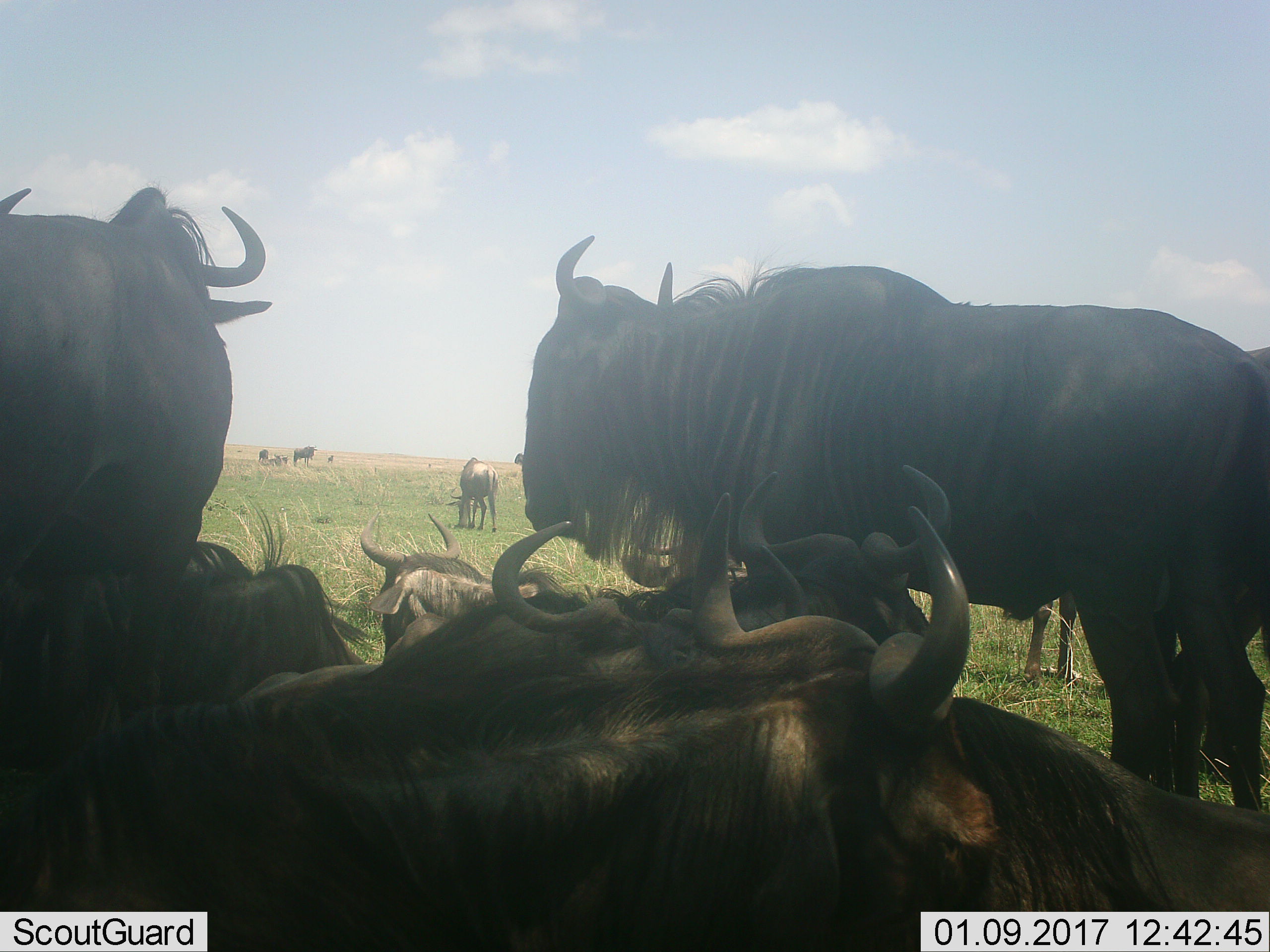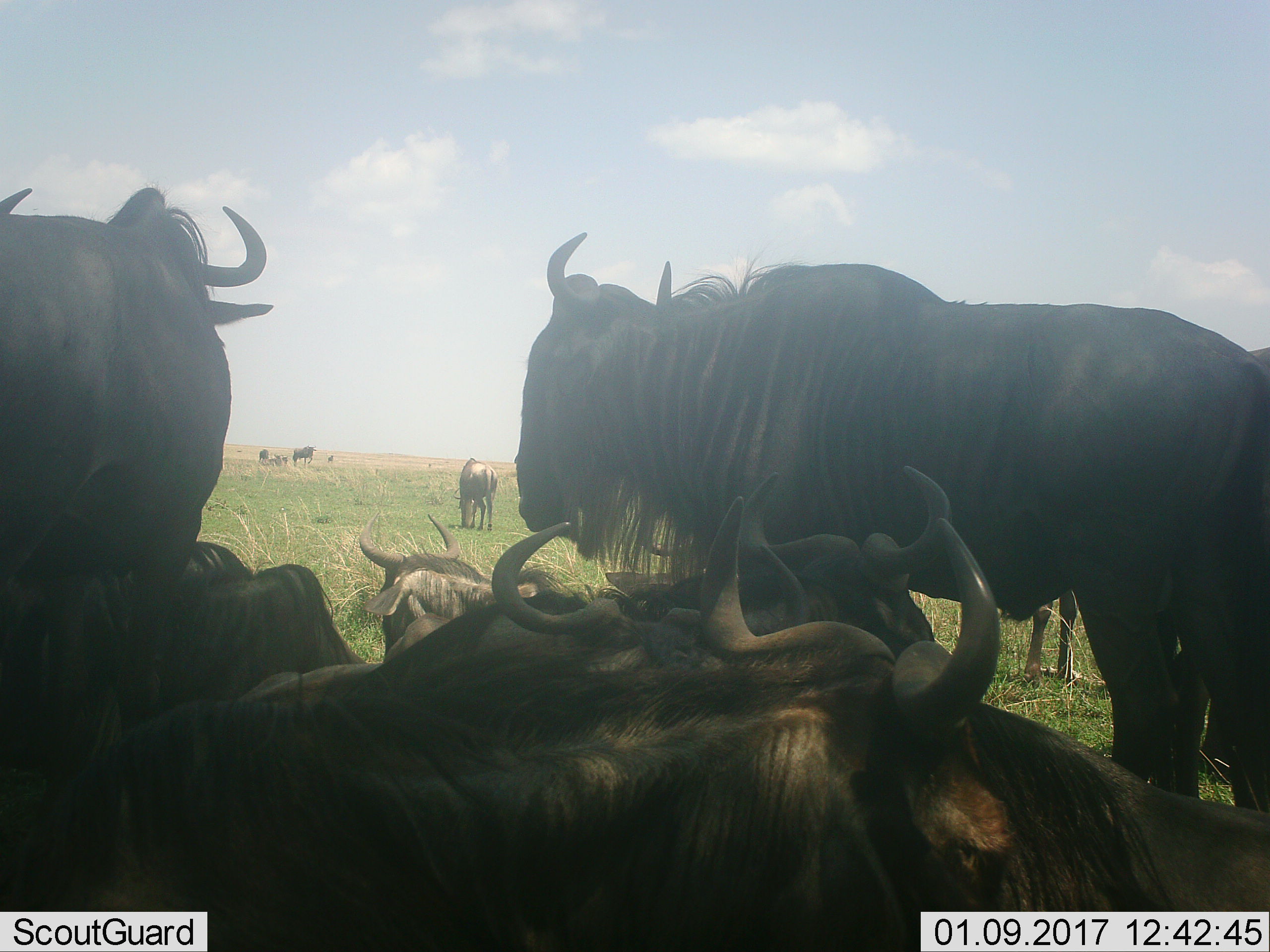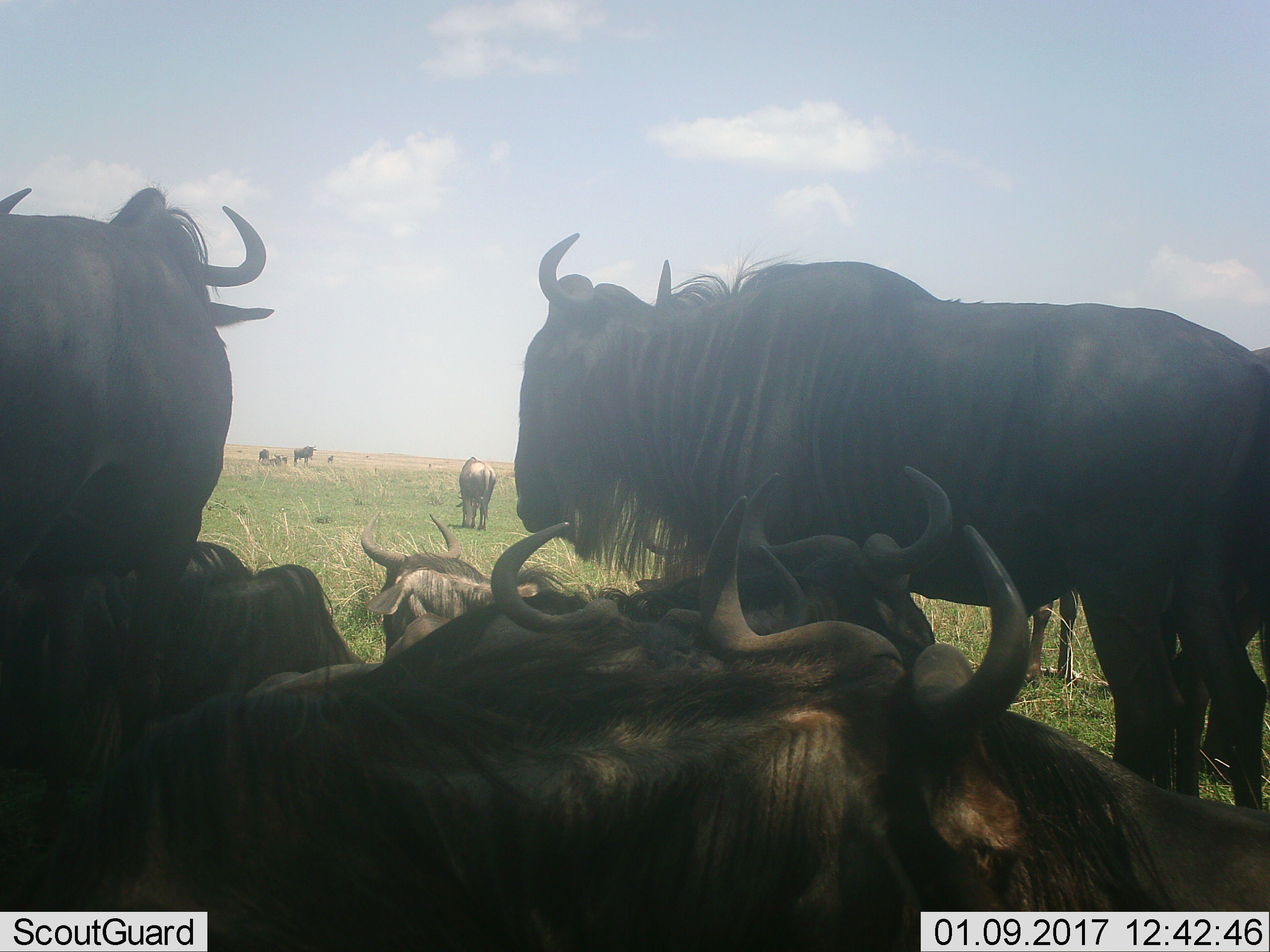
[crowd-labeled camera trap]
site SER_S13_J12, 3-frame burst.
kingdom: Animalia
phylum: Chordata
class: Mammalia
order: Artiodactyla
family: Bovidae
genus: Connochaetes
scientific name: Connochaetes taurinus taurinus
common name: blue wildebeest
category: wildebeestblue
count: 11-50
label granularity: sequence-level